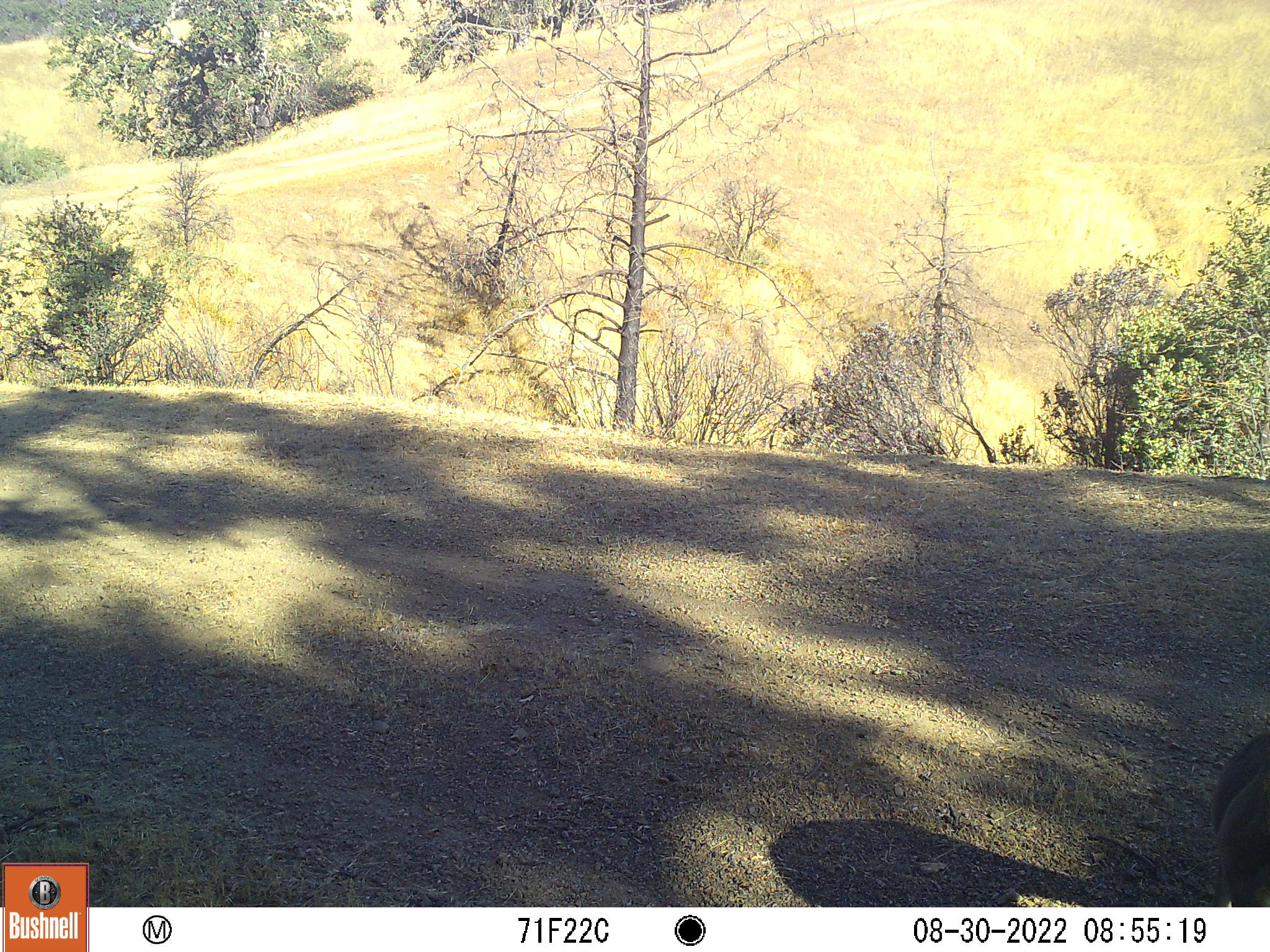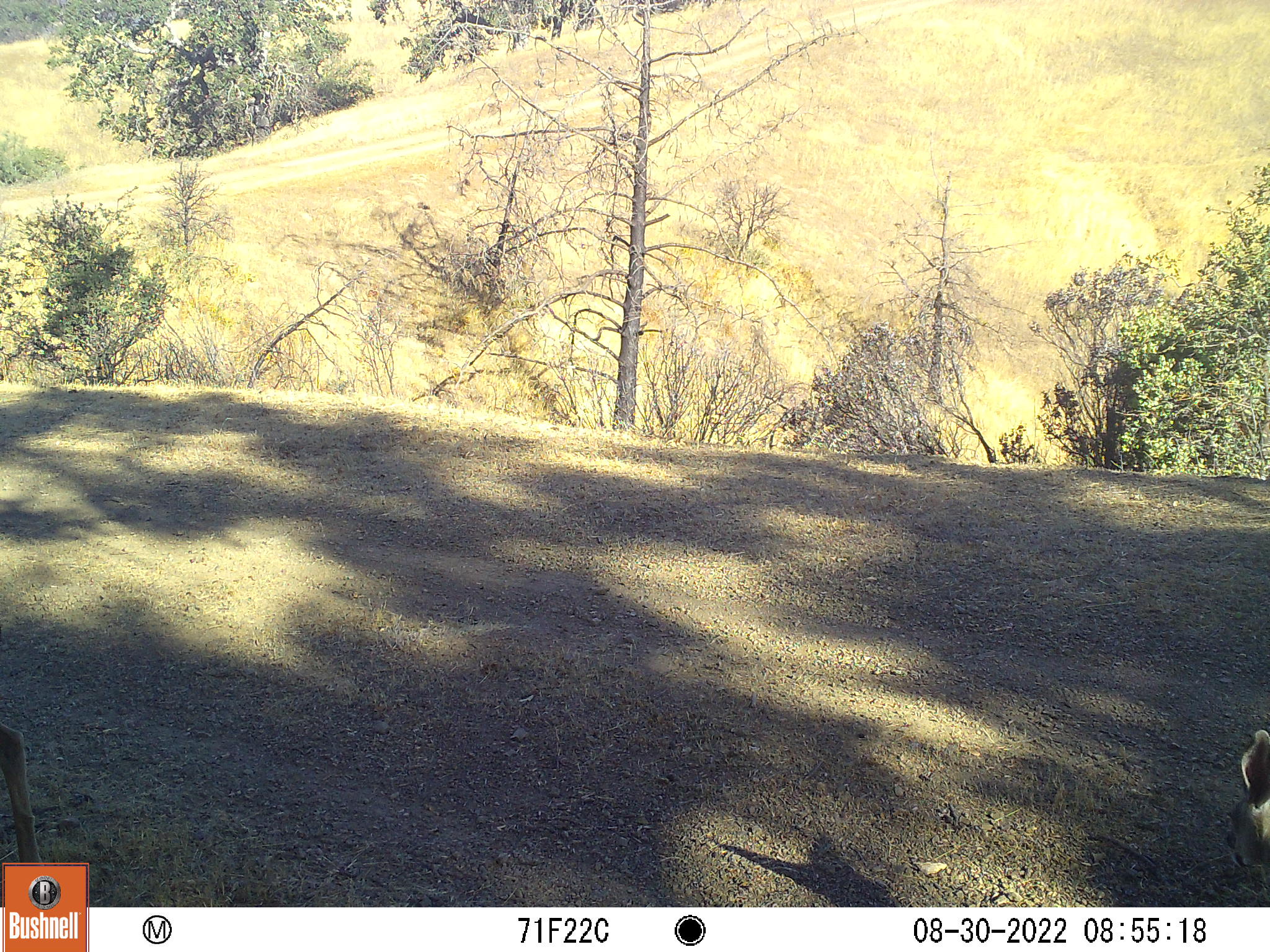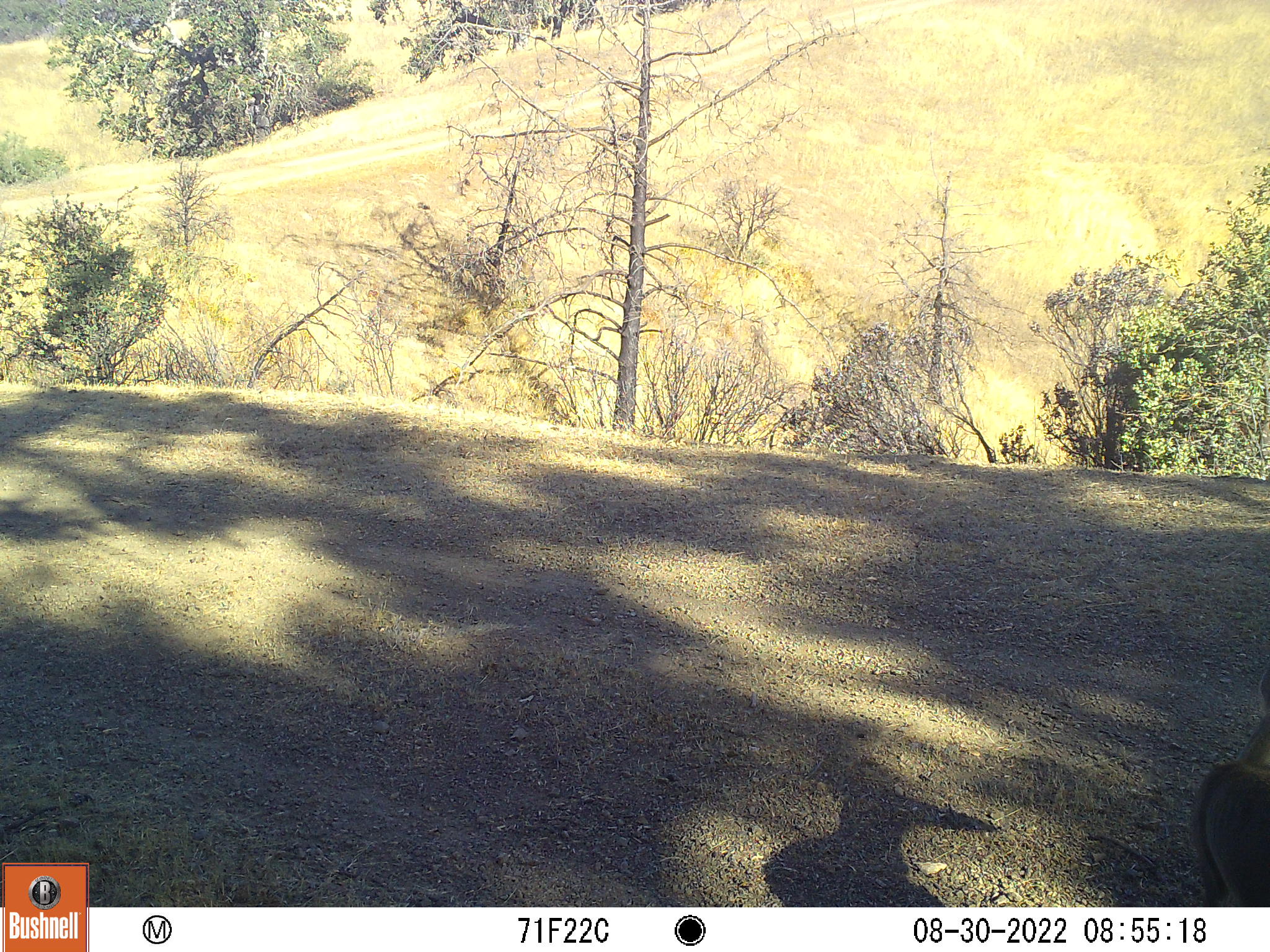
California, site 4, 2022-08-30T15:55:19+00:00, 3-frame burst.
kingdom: Animalia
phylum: Chordata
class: Mammalia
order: Artiodactyla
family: Cervidae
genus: Odocoileus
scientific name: Odocoileus hemionus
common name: mule deer